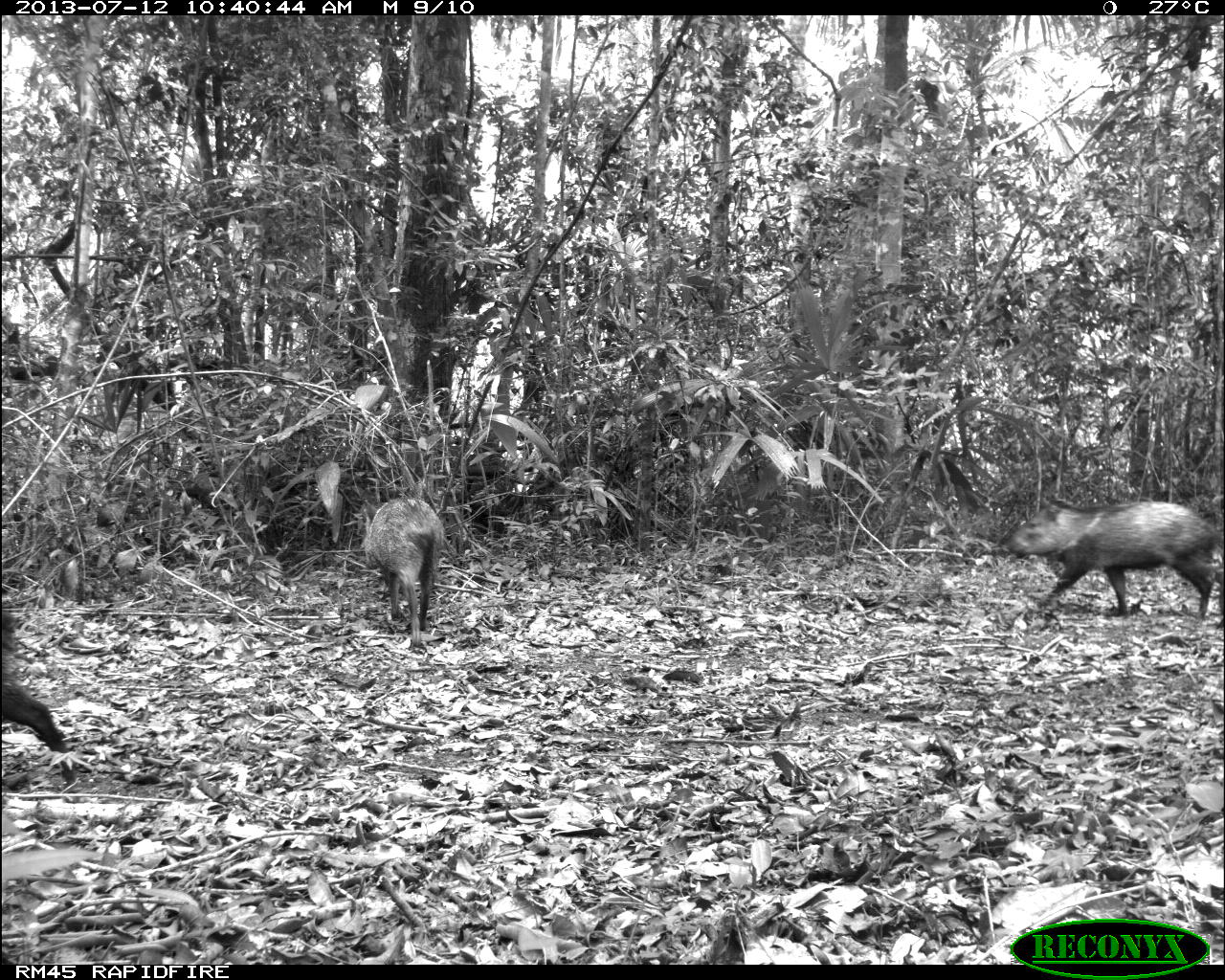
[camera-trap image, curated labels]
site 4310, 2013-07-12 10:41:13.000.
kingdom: Animalia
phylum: Chordata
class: Mammalia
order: Artiodactyla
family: Tayassuidae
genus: Pecari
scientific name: Pecari tajacu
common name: collared peccary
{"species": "Pecari tajacu (collared peccary)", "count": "13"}